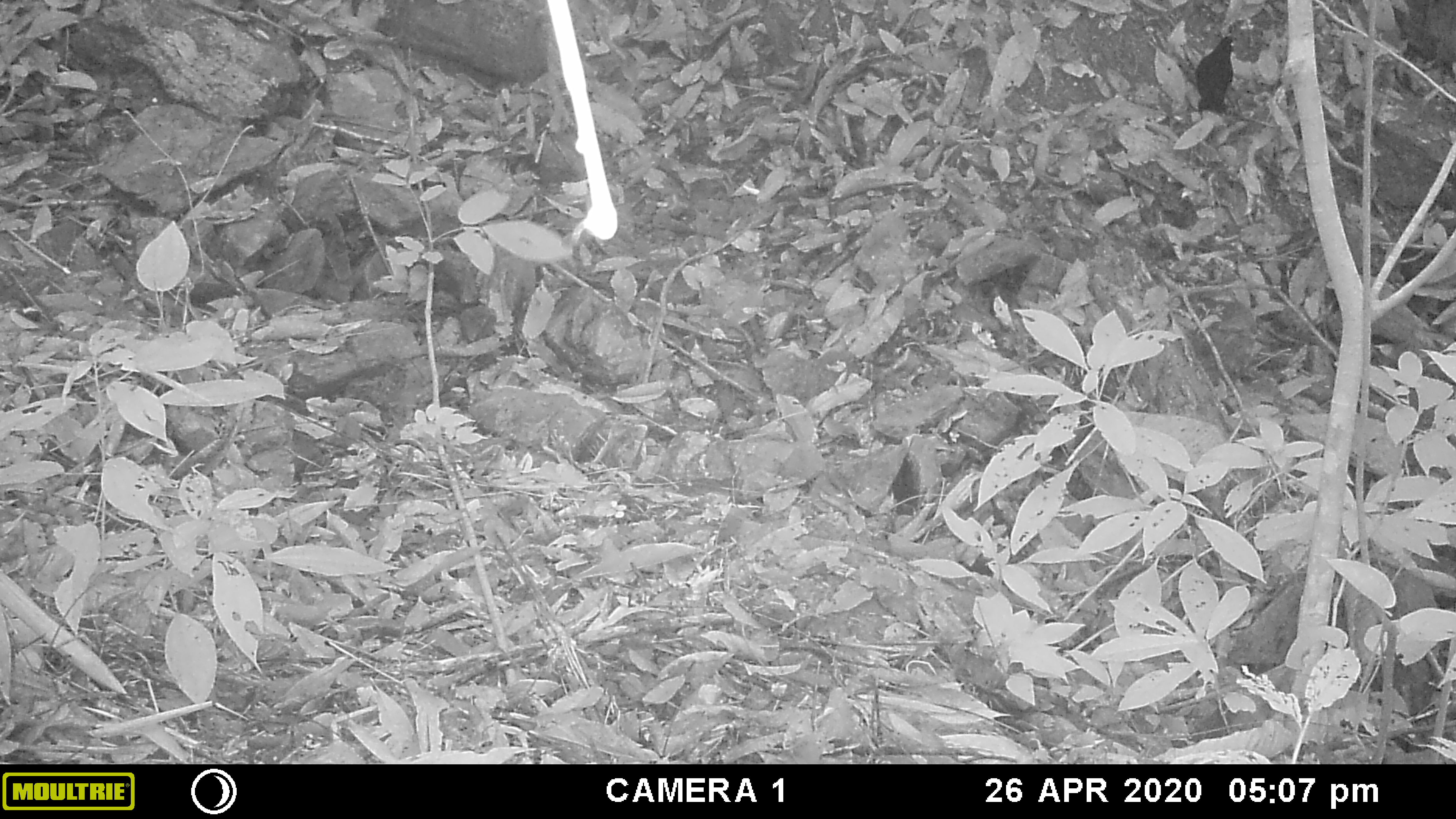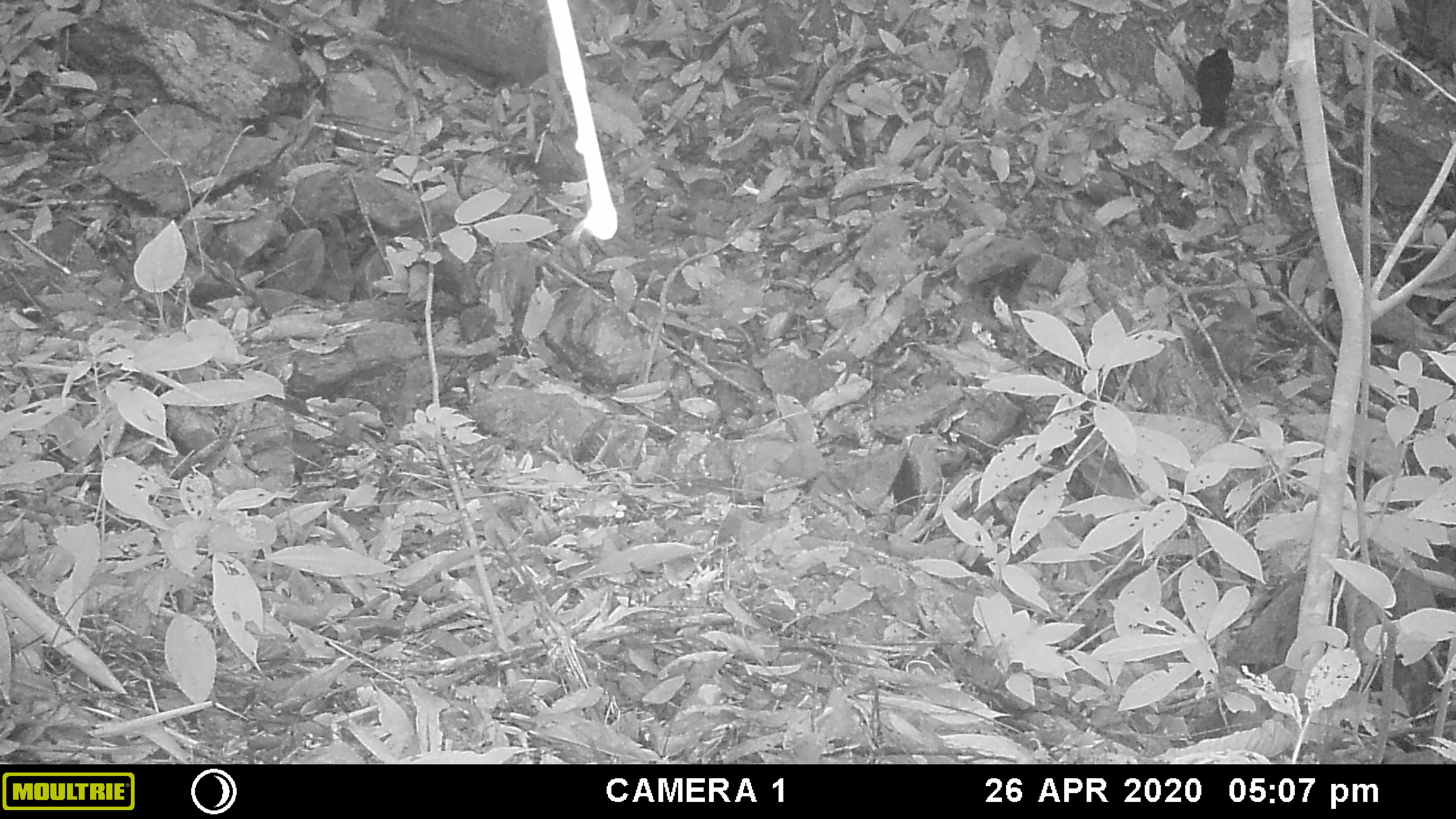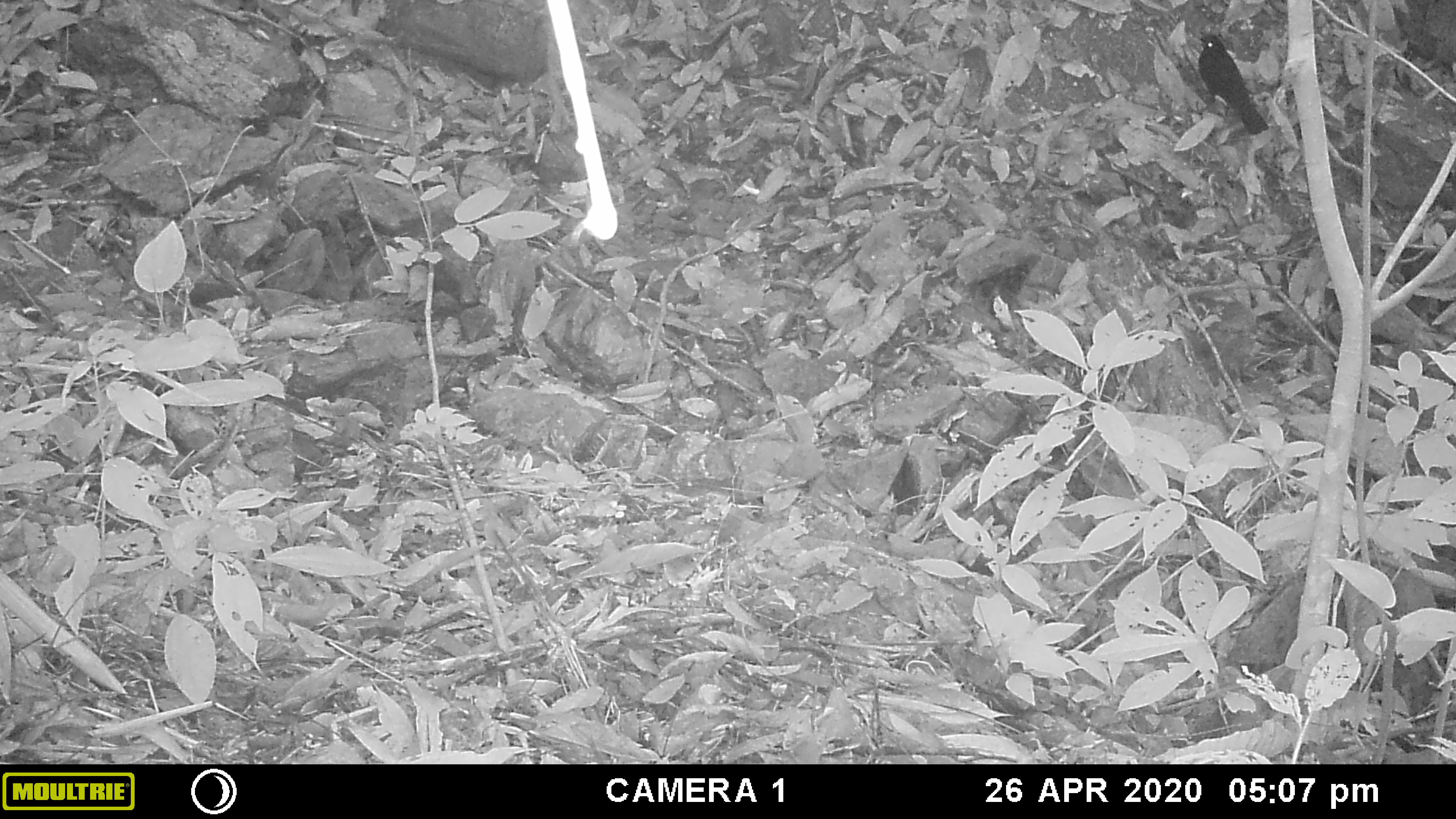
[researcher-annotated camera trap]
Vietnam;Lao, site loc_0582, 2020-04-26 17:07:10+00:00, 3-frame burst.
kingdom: Animalia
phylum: Chordata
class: Aves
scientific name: Aves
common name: bird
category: unidentified bird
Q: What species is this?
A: Unidentified bird (bird) (Aves).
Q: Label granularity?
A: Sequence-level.